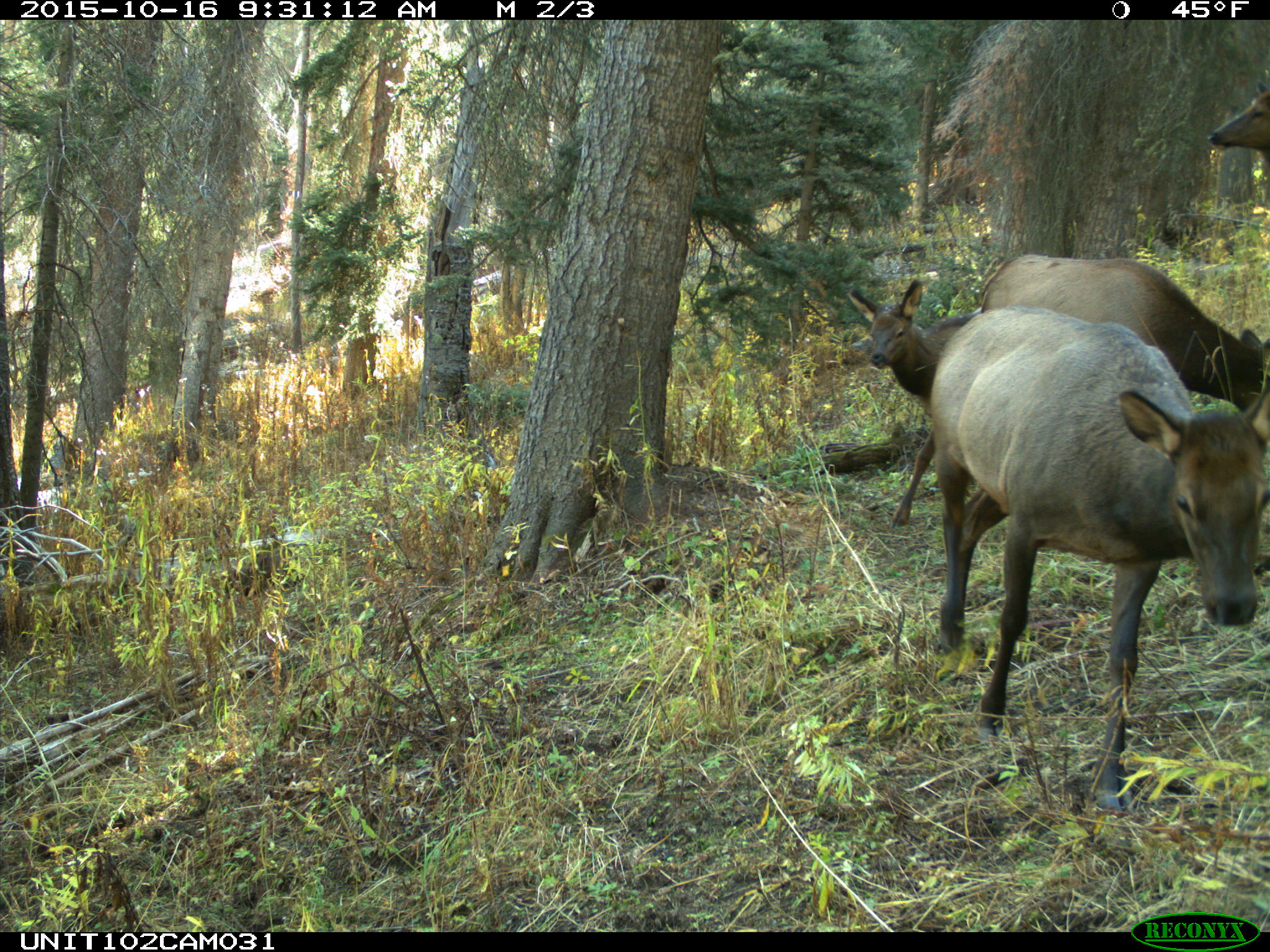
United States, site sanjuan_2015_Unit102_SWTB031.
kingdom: Animalia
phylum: Chordata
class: Mammalia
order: Artiodactyla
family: Cervidae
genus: Cervus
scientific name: Cervus elaphus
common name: red deer